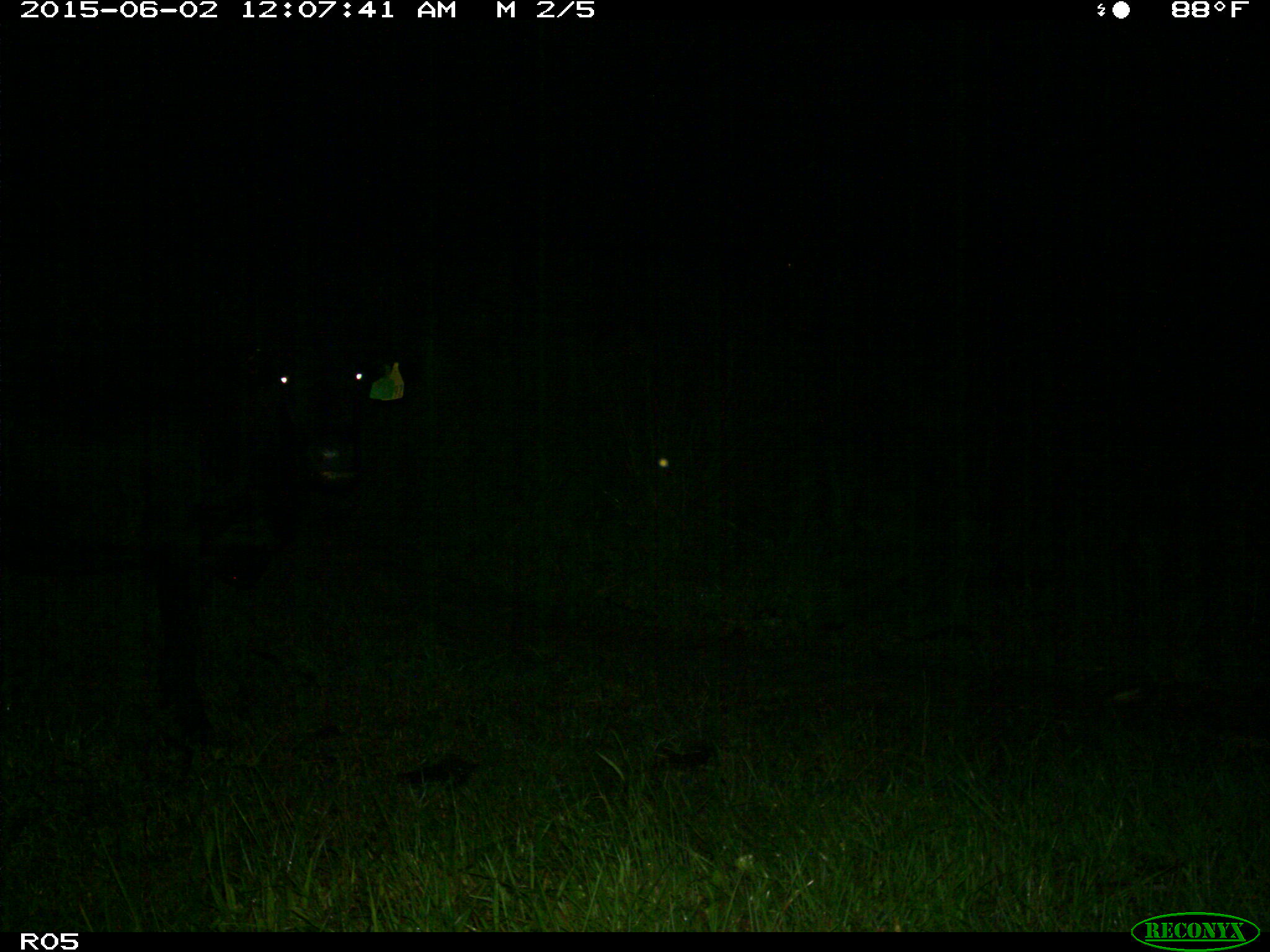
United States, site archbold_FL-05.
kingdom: Animalia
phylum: Chordata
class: Mammalia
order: Artiodactyla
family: Bovidae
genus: Bos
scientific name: Bos taurus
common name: domestic cow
Bos taurus (domestic cow).